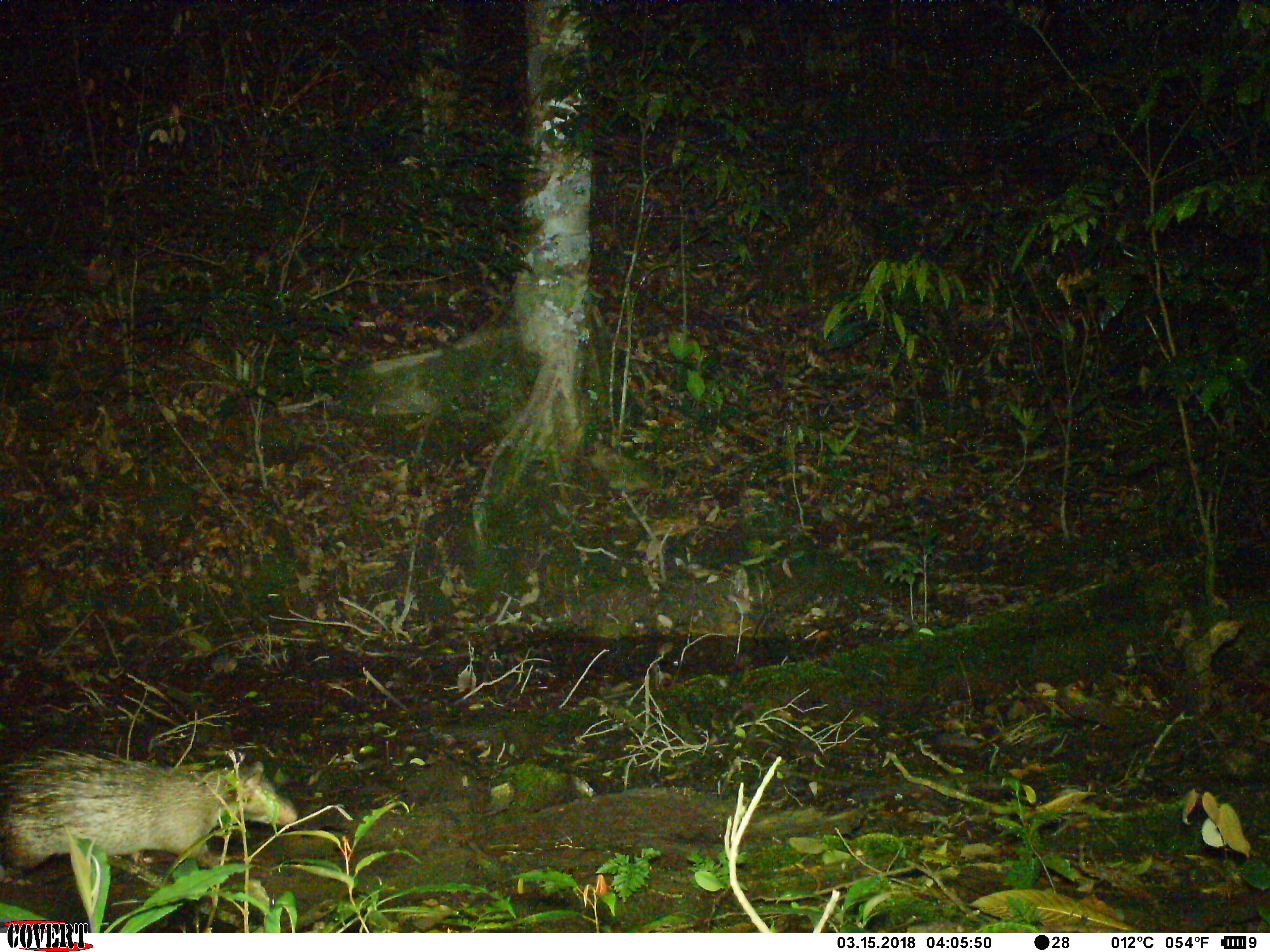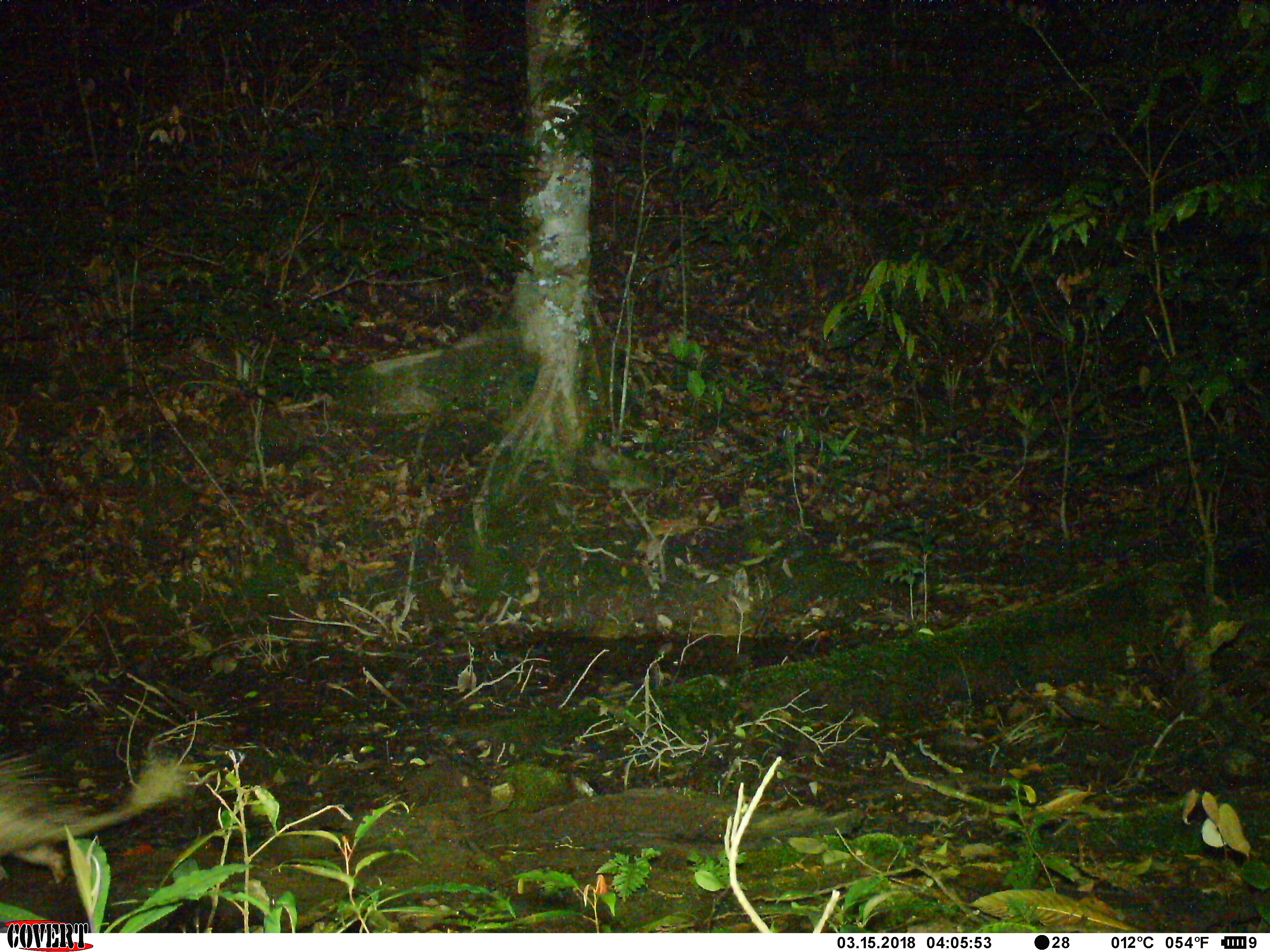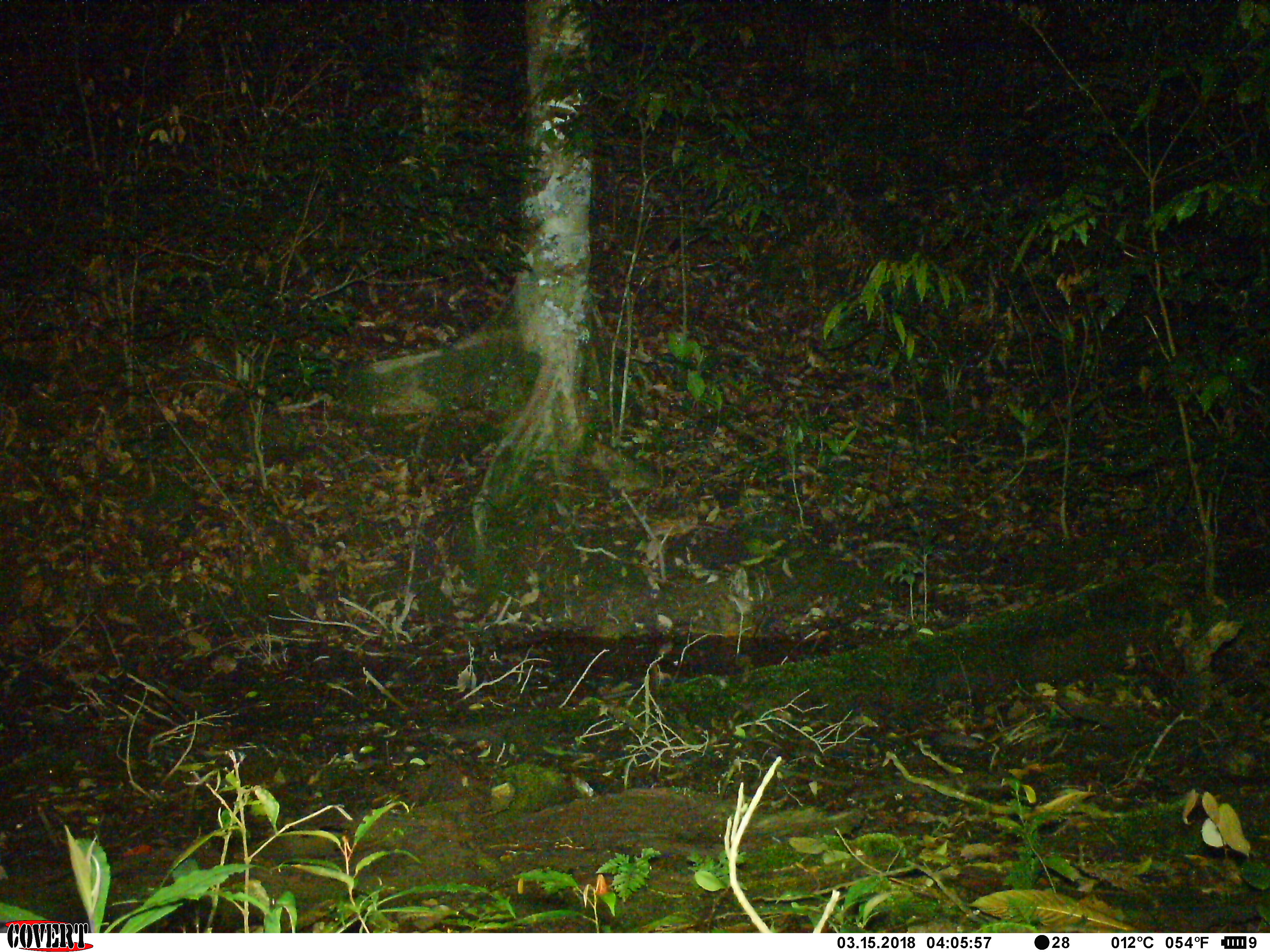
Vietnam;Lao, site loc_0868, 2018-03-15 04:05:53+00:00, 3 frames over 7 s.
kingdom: Animalia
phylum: Chordata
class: Mammalia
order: Rodentia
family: Hystricidae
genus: Atherurus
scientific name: Atherurus macrourus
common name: asiatic brush-tailed porcupine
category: asiatic brush tailed porcupine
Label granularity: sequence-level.